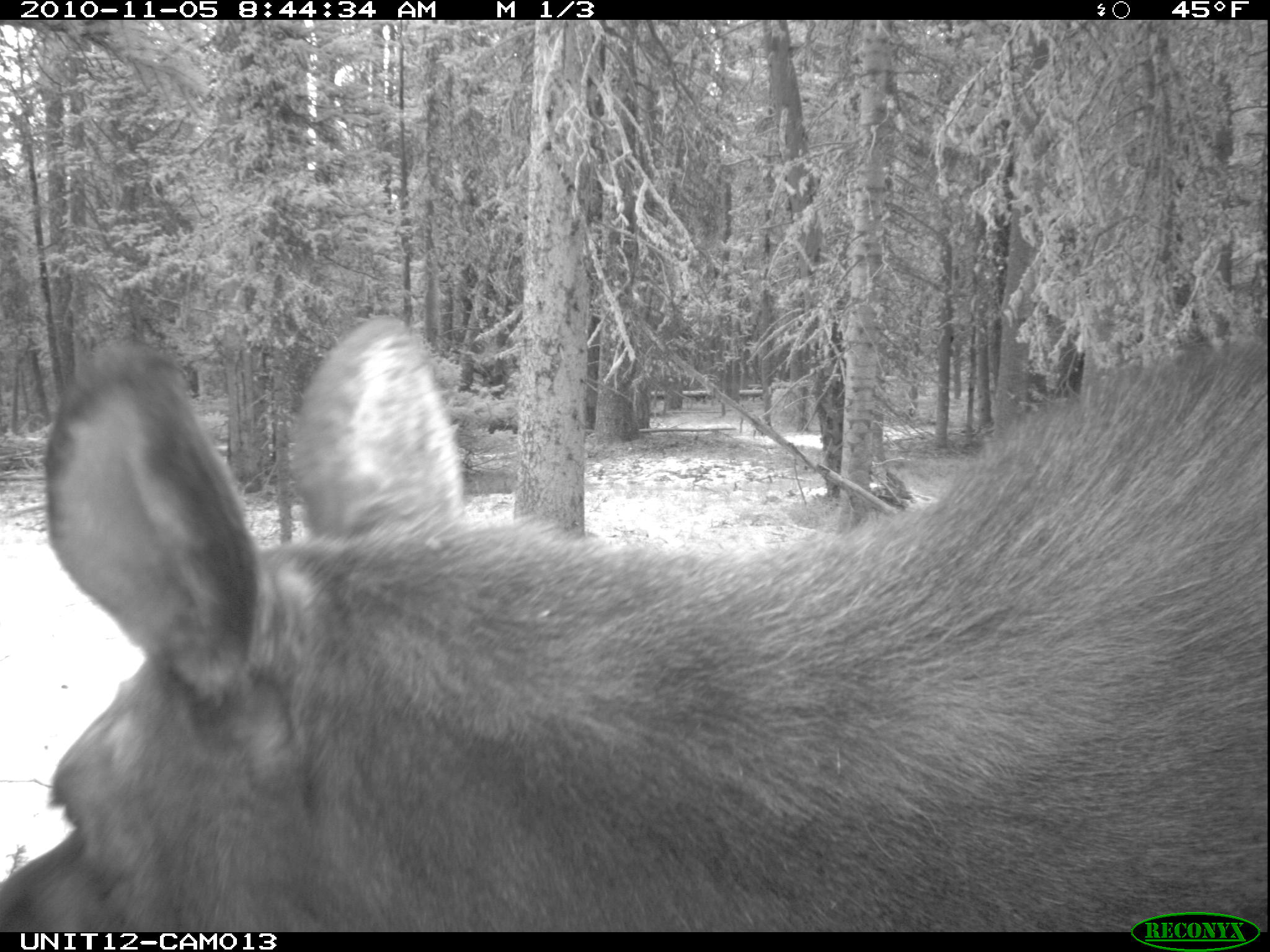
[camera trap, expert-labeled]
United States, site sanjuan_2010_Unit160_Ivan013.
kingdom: Animalia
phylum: Chordata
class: Mammalia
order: Artiodactyla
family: Cervidae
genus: Alces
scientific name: Alces alces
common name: moose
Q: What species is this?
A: Alces alces (moose).